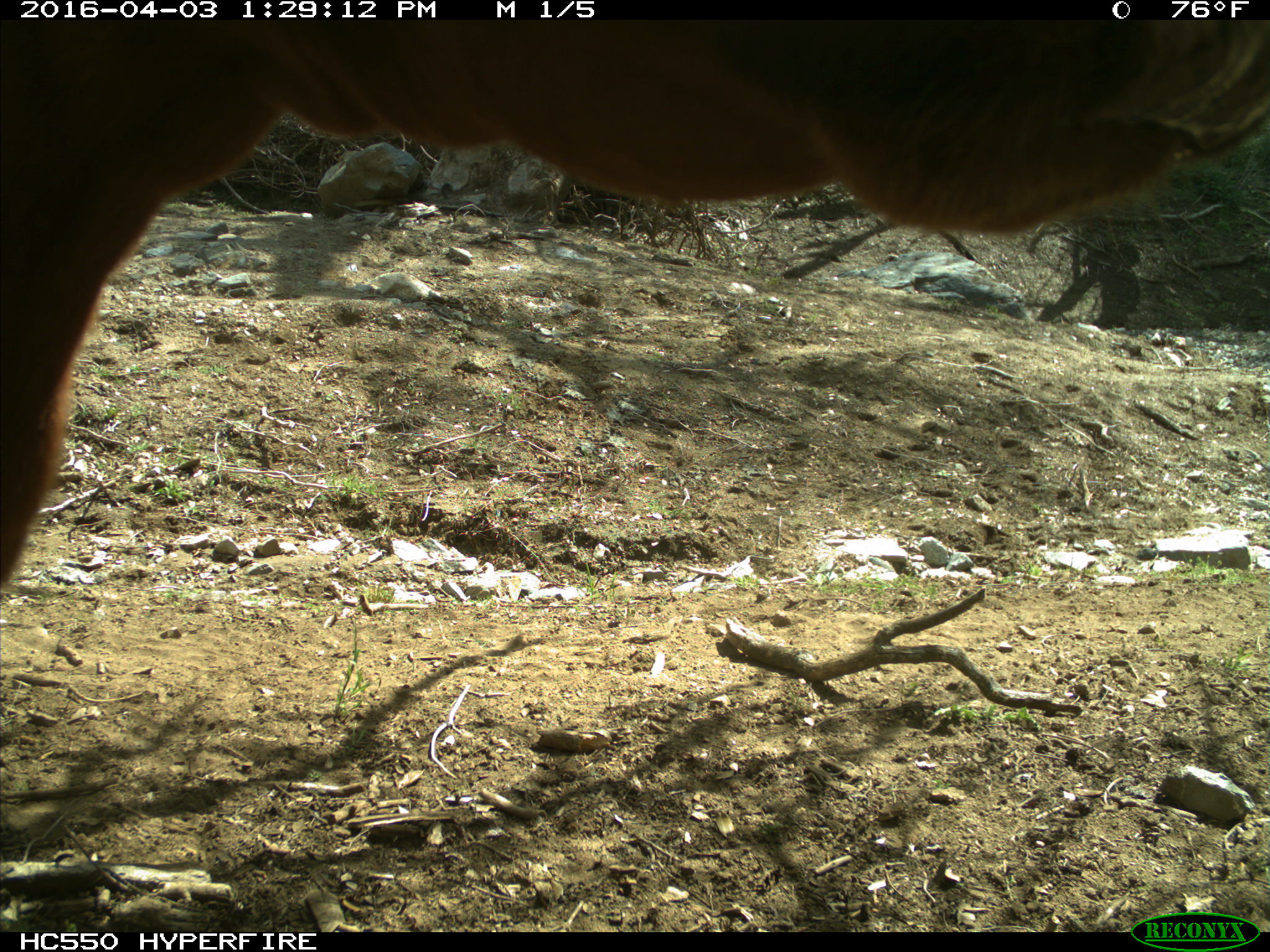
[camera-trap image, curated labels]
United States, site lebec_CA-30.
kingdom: Animalia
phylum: Chordata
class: Mammalia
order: Artiodactyla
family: Bovidae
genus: Bos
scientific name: Bos taurus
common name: domestic cow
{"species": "Bos taurus (domestic cow)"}